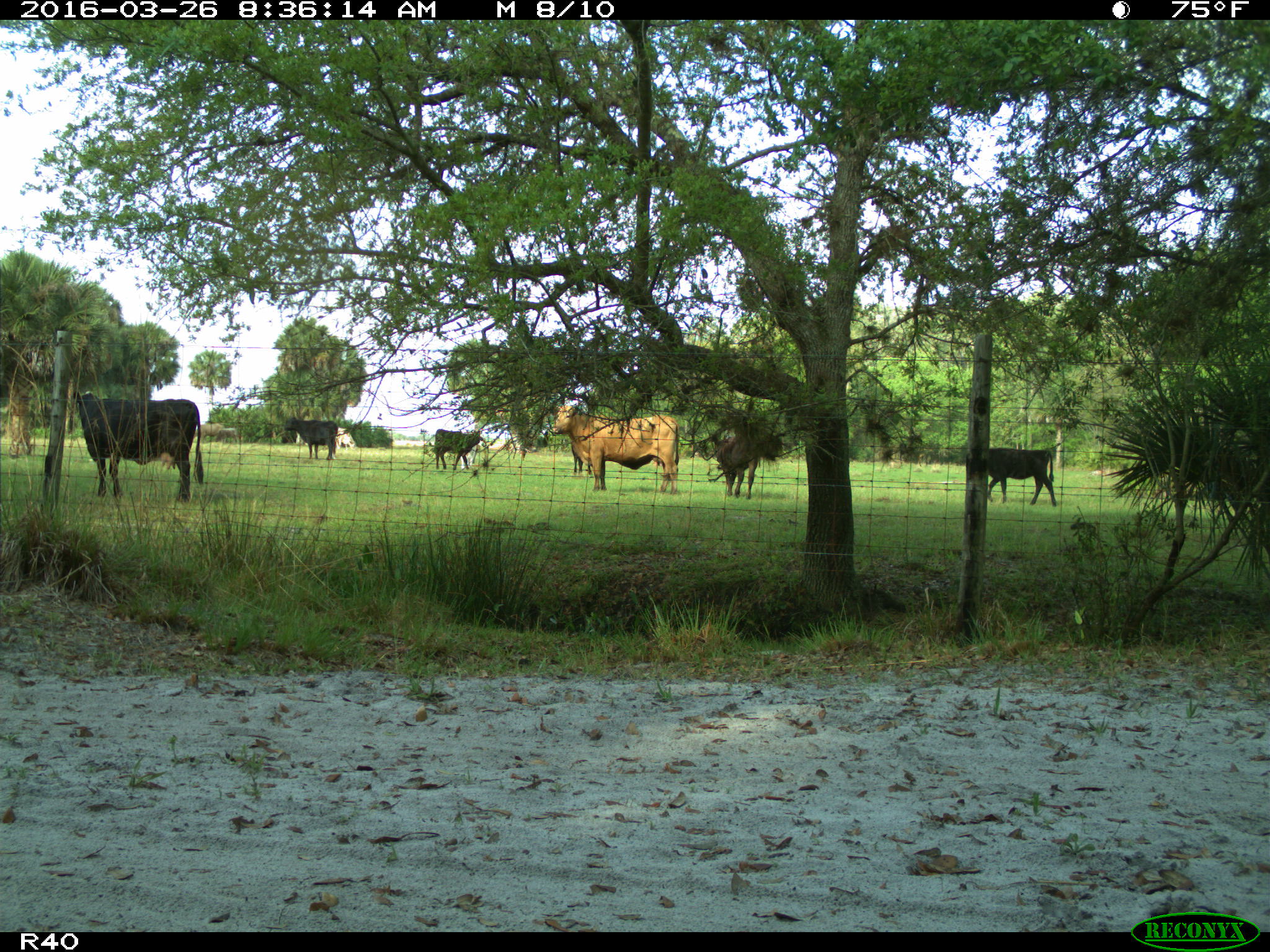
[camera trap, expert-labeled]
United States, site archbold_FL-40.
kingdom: Animalia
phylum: Chordata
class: Mammalia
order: Artiodactyla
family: Bovidae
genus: Bos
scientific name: Bos taurus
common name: domestic cow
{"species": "Bos taurus (domestic cow)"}